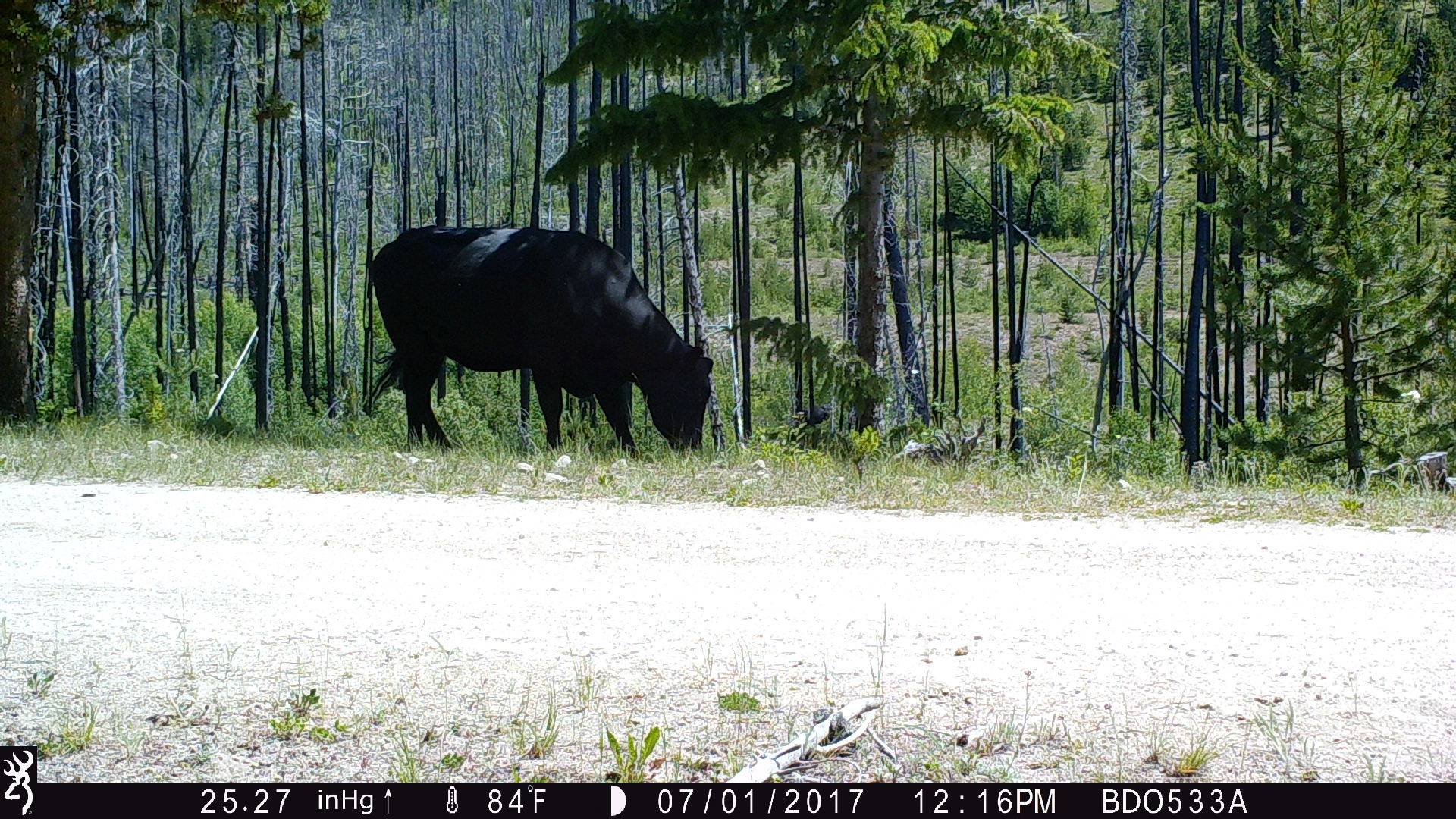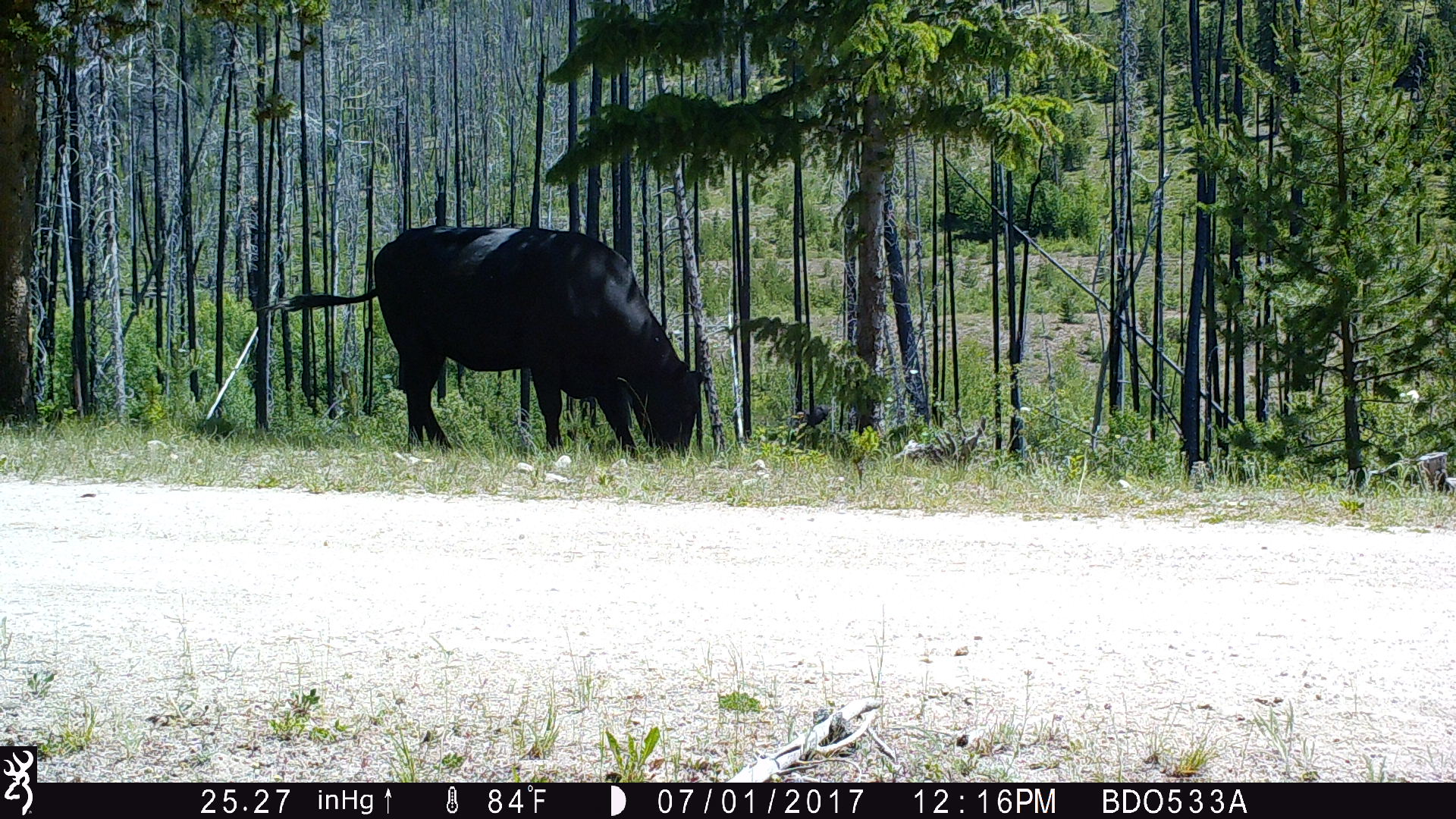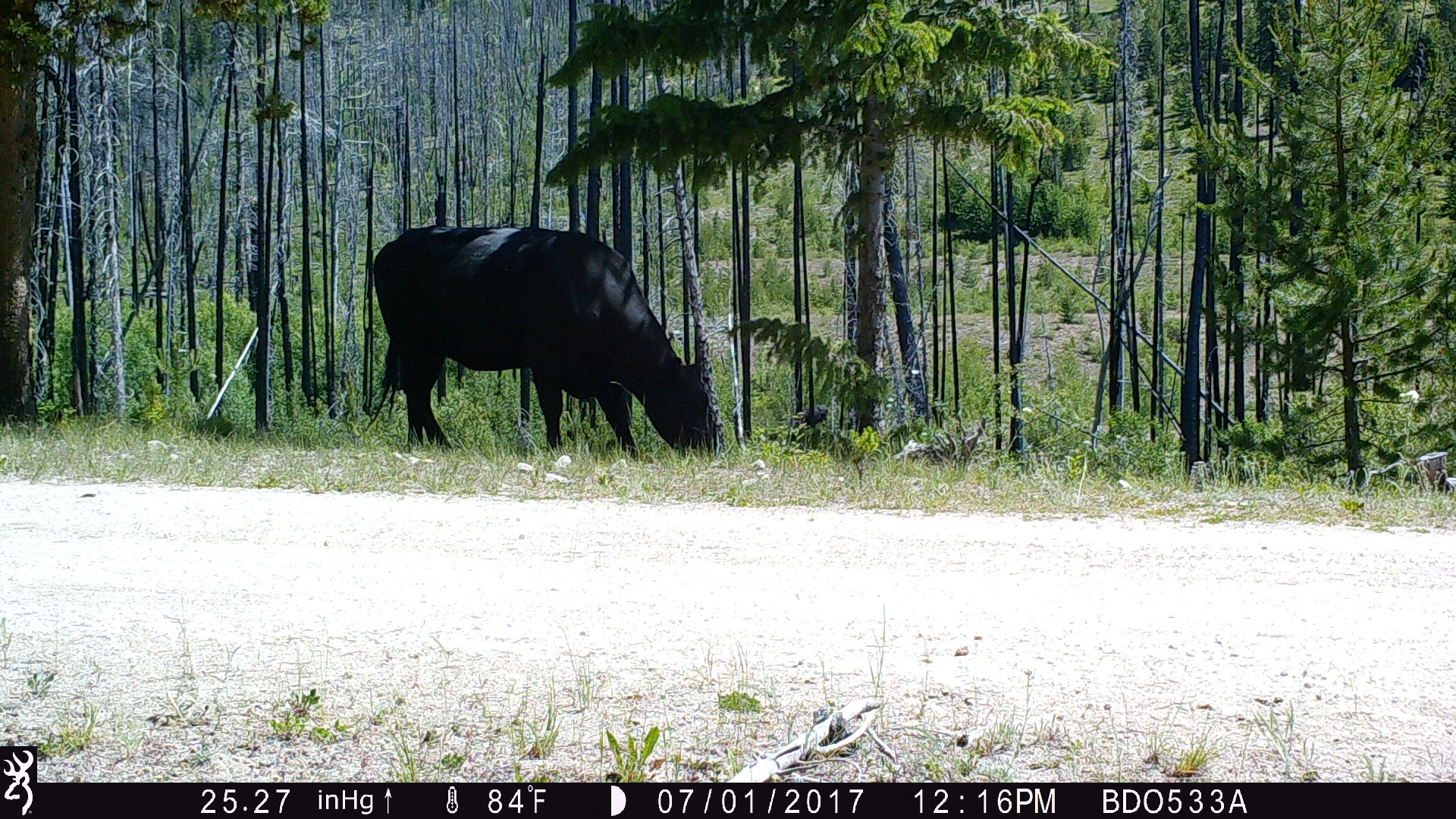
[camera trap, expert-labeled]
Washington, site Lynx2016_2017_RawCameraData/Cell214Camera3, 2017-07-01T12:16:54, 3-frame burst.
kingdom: Animalia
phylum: Chordata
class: Mammalia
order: Artiodactyla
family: Bovidae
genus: Bos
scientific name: Bos taurus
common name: domestic cattle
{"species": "domestic cattle (Bos taurus)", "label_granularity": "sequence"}